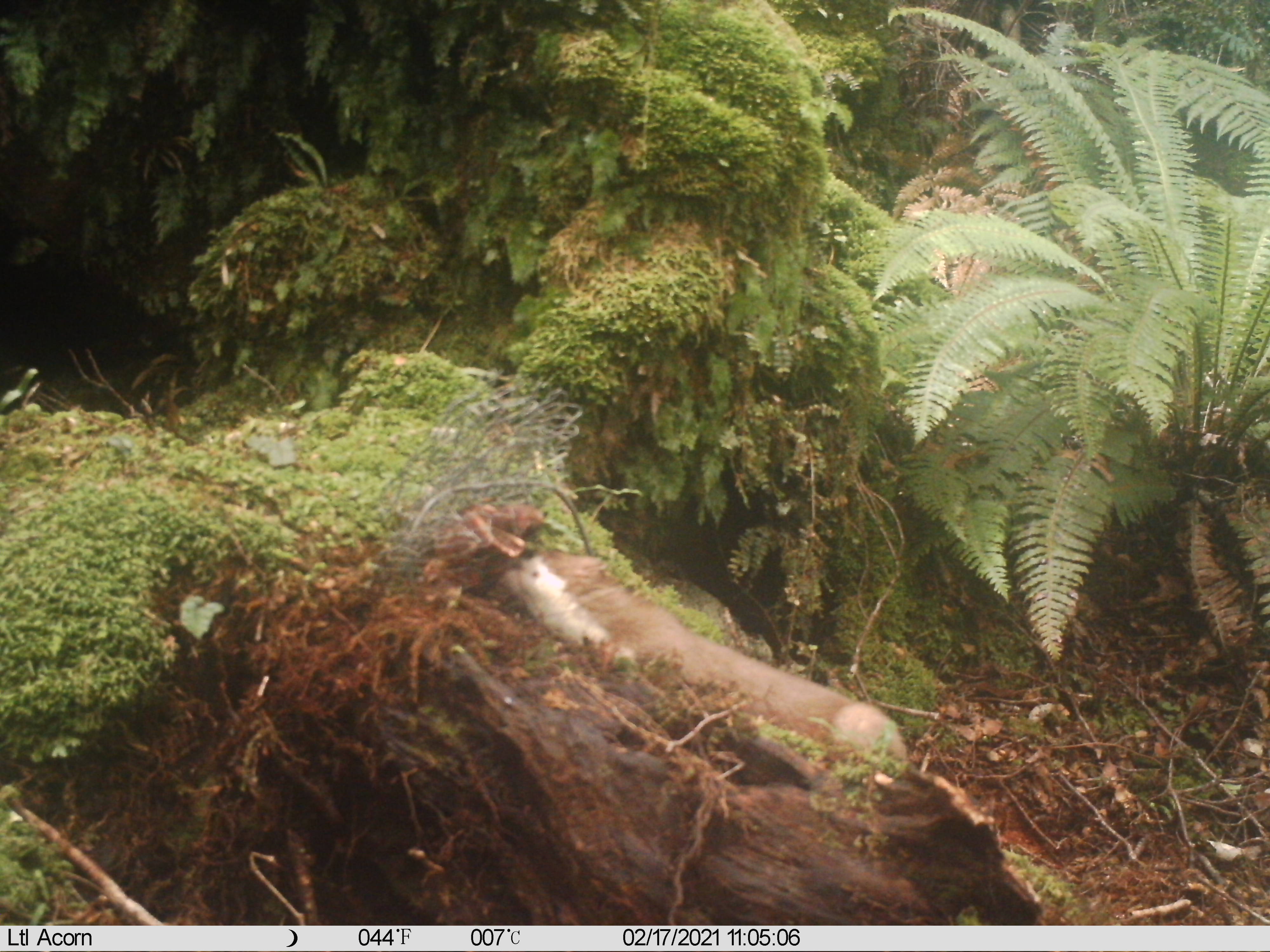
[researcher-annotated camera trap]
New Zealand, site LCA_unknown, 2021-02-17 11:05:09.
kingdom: Animalia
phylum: Chordata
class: Mammalia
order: Carnivora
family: Mustelidae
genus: Mustela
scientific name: Mustela erminea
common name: stoat